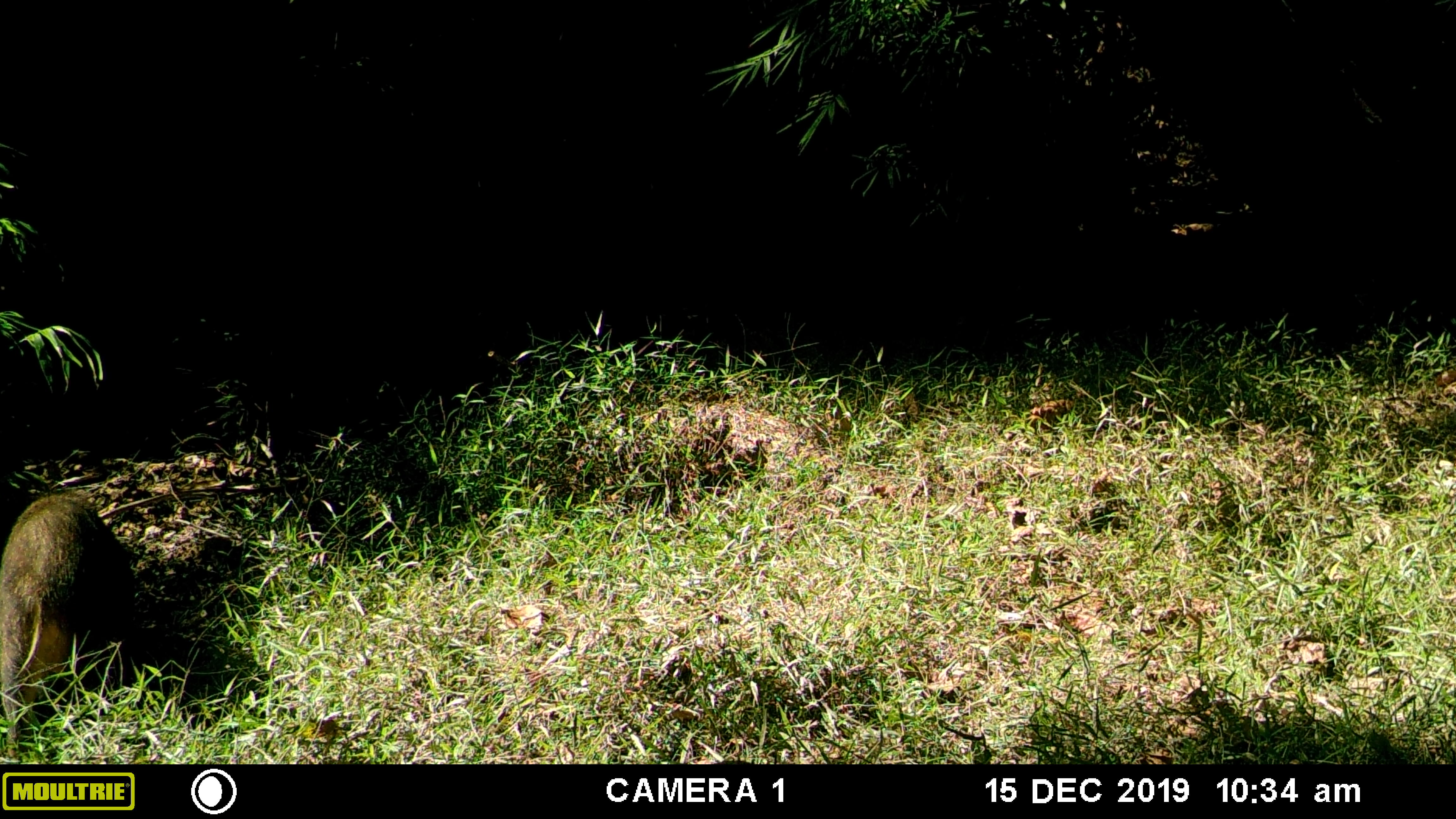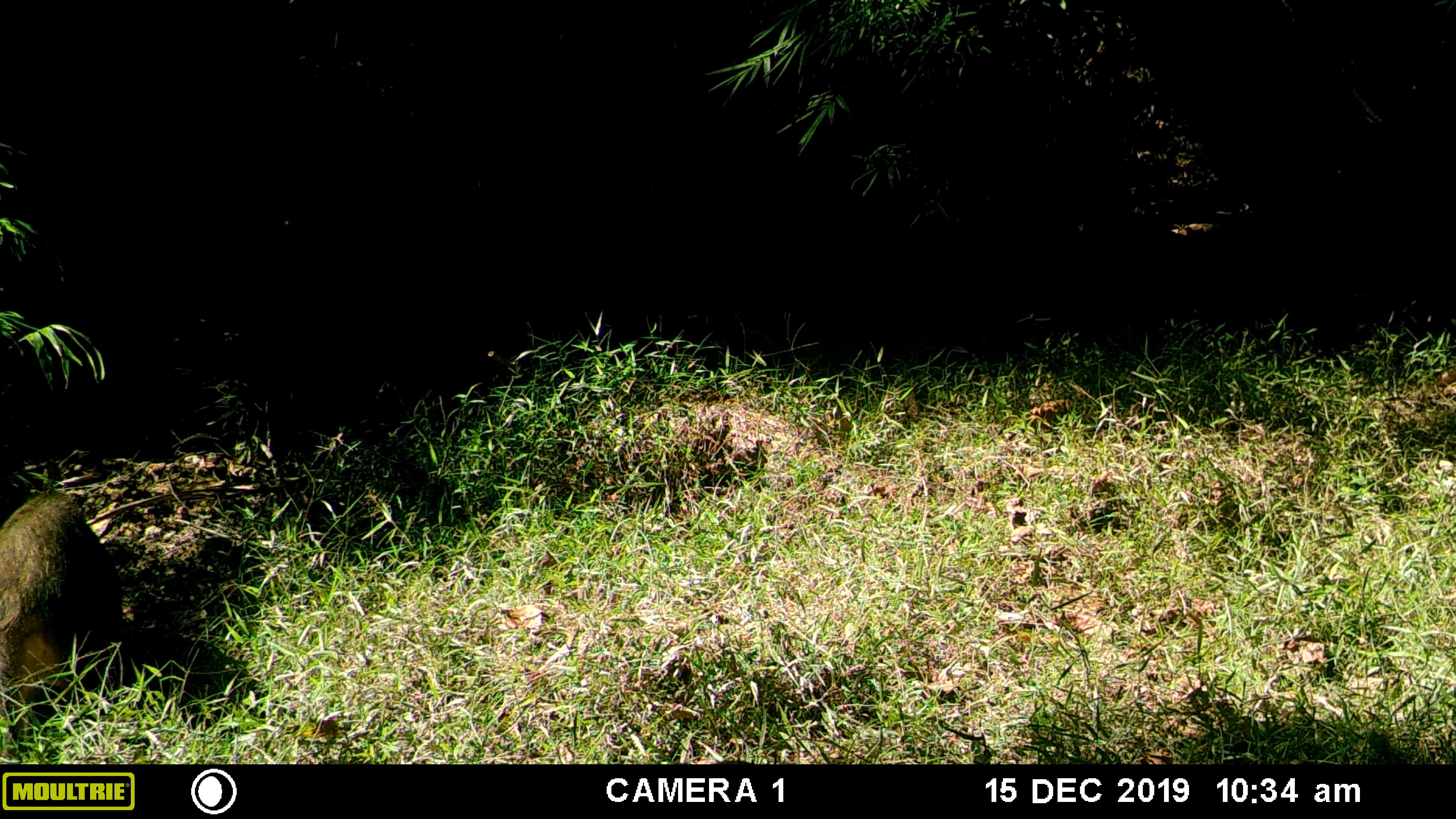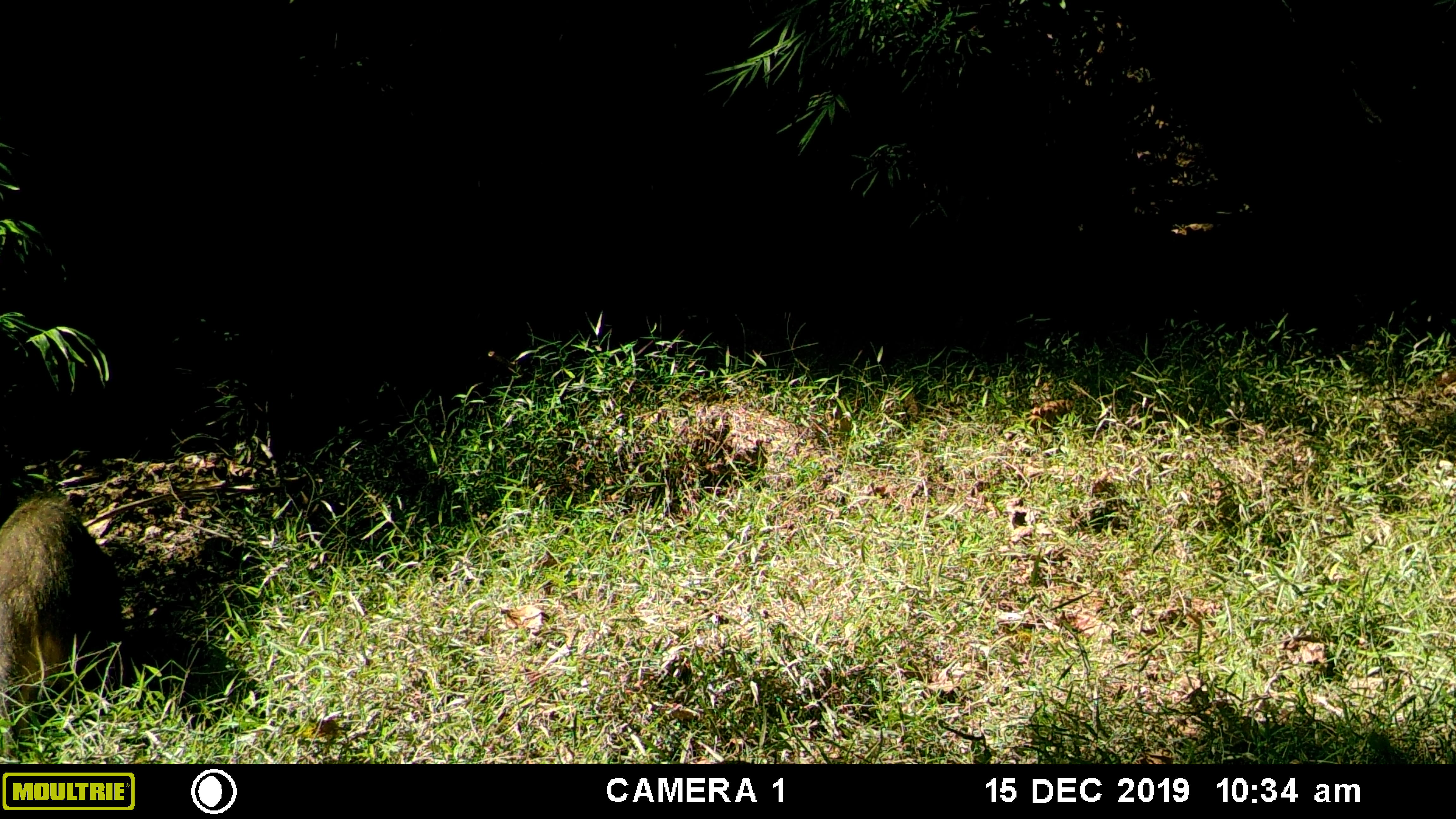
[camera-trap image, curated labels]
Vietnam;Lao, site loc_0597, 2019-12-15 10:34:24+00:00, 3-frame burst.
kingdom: Animalia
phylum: Chordata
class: Mammalia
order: Artiodactyla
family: Suidae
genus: Sus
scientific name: Sus scrofa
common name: eurasian wild pig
Eurasian wild pig (Sus scrofa). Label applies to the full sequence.